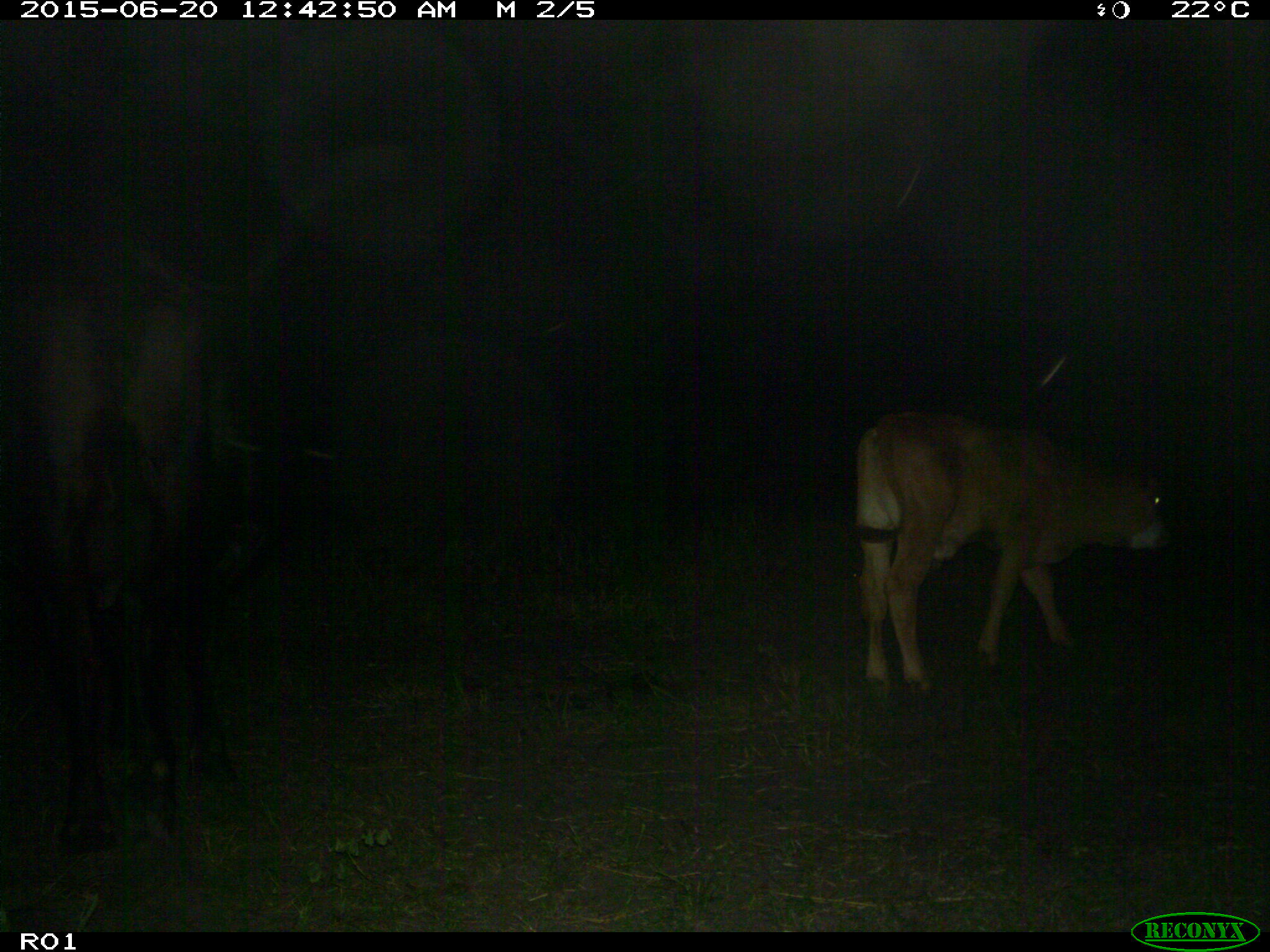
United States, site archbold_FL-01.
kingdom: Animalia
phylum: Chordata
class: Mammalia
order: Artiodactyla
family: Bovidae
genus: Bos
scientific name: Bos taurus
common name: domestic cow